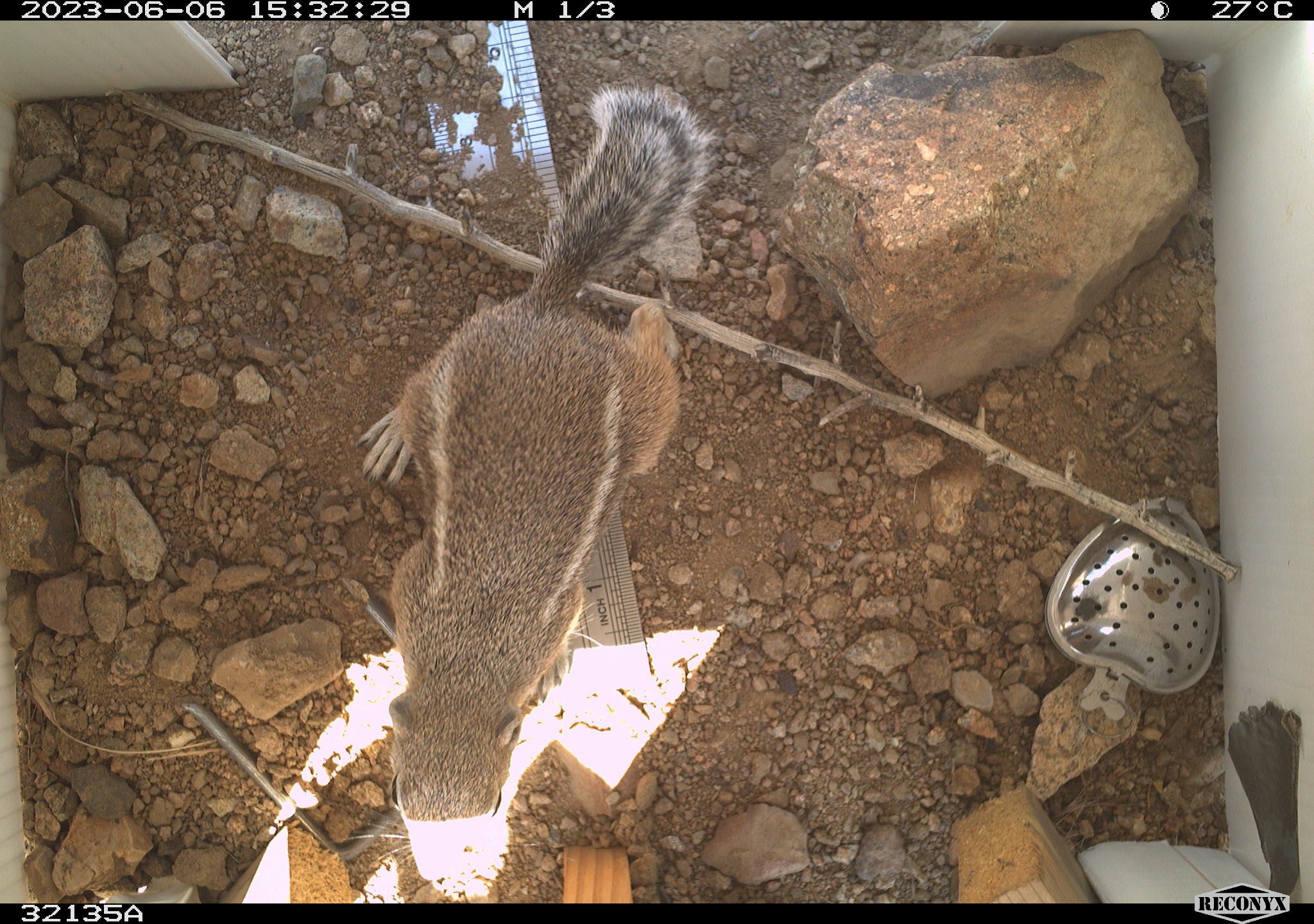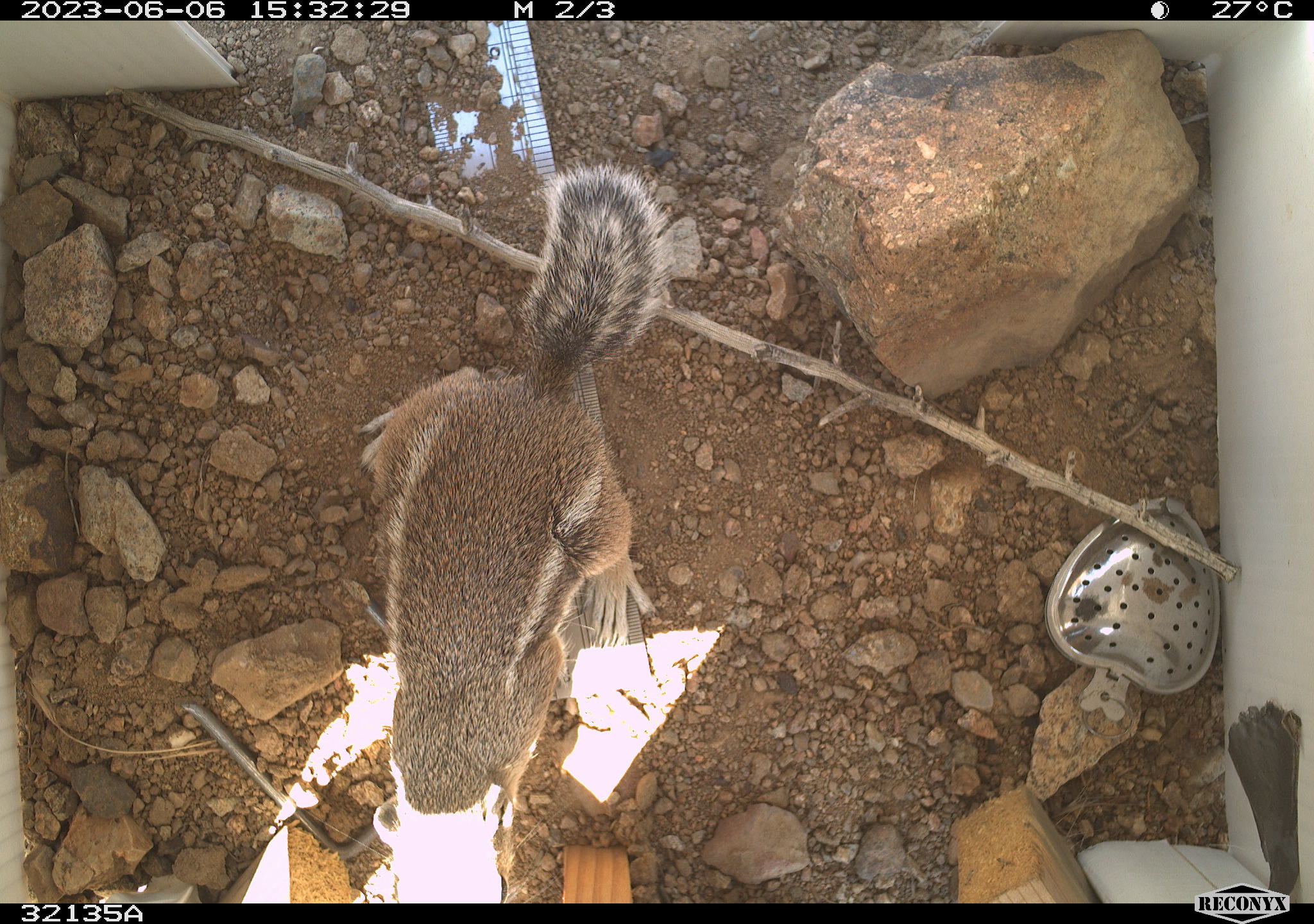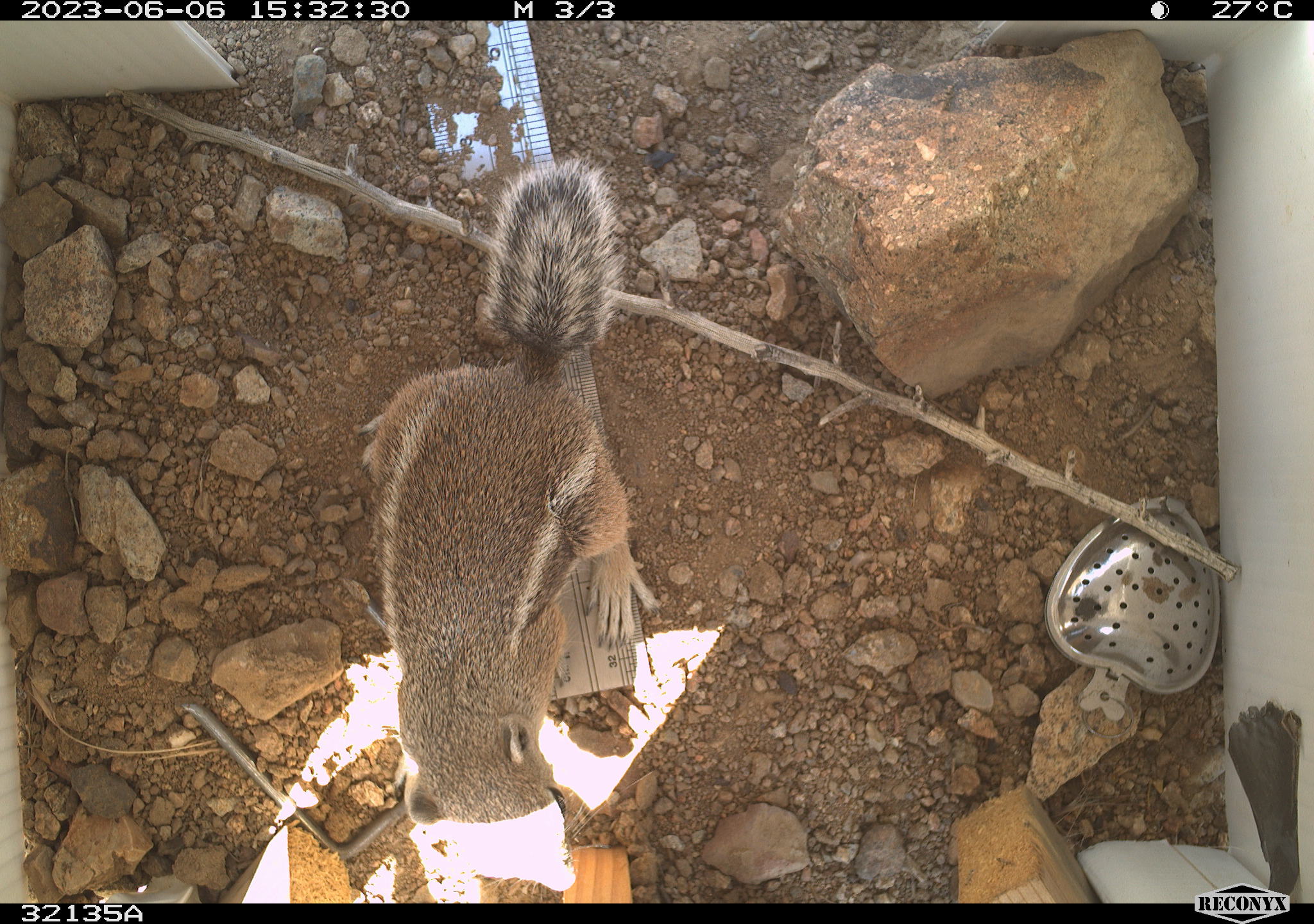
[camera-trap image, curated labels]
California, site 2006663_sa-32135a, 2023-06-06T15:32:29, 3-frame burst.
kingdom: Animalia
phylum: Chordata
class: Mammalia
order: Rodentia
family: Sciuridae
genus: Ammospermophilus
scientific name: Ammospermophilus leucurus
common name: white-tailed antelope squirrel